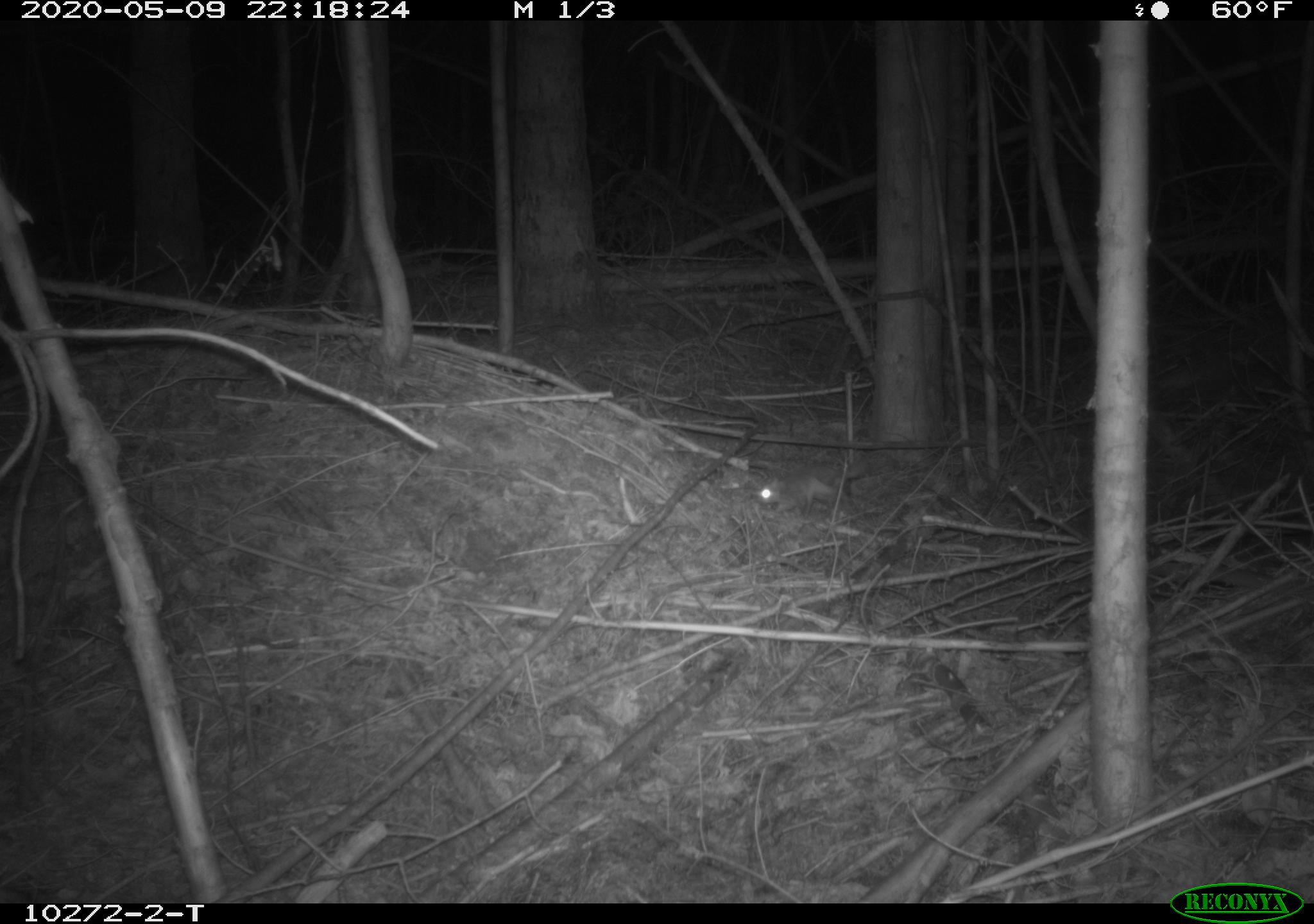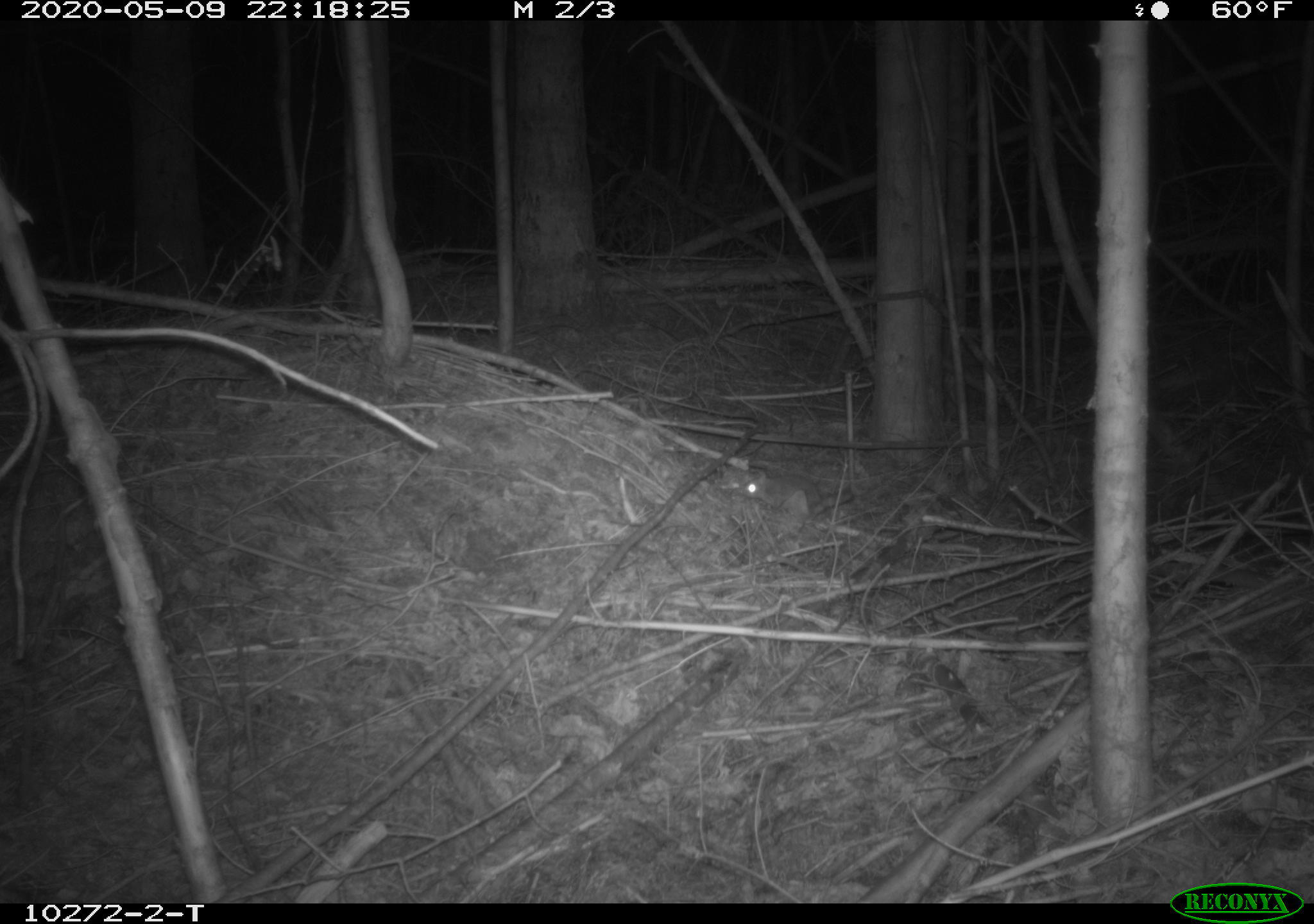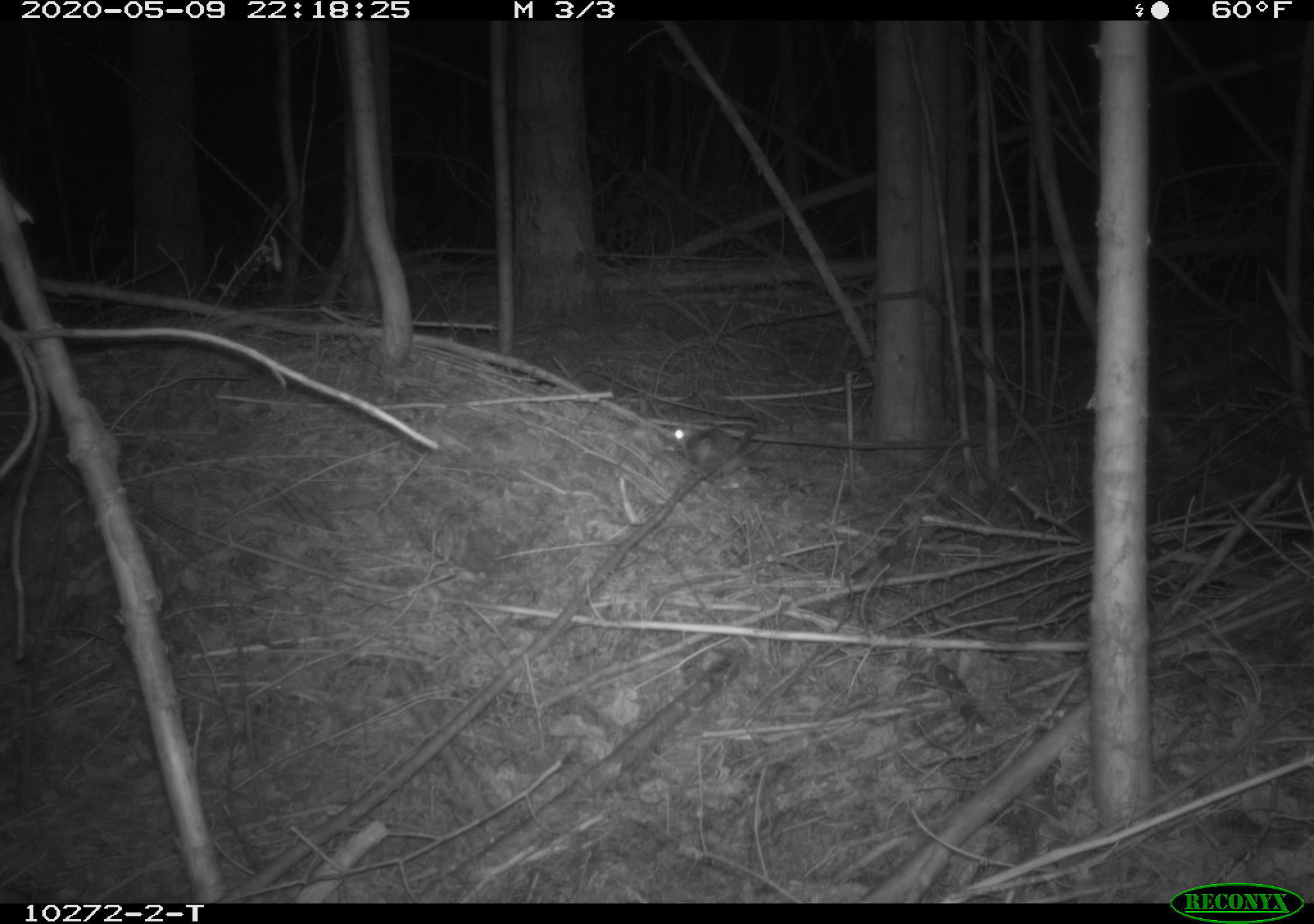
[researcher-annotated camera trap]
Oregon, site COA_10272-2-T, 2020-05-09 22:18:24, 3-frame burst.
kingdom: Animalia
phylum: Chordata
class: Mammalia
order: Rodentia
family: Sciuridae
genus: Glaucomys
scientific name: Glaucomys oregonensis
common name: humboldt's flying squirrel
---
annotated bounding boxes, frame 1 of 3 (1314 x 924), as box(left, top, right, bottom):
humboldt's flying squirrel: box(749, 449, 877, 523)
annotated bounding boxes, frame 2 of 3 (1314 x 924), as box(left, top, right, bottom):
humboldt's flying squirrel: box(733, 463, 860, 527)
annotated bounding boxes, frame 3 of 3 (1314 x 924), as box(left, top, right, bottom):
humboldt's flying squirrel: box(665, 417, 778, 486)